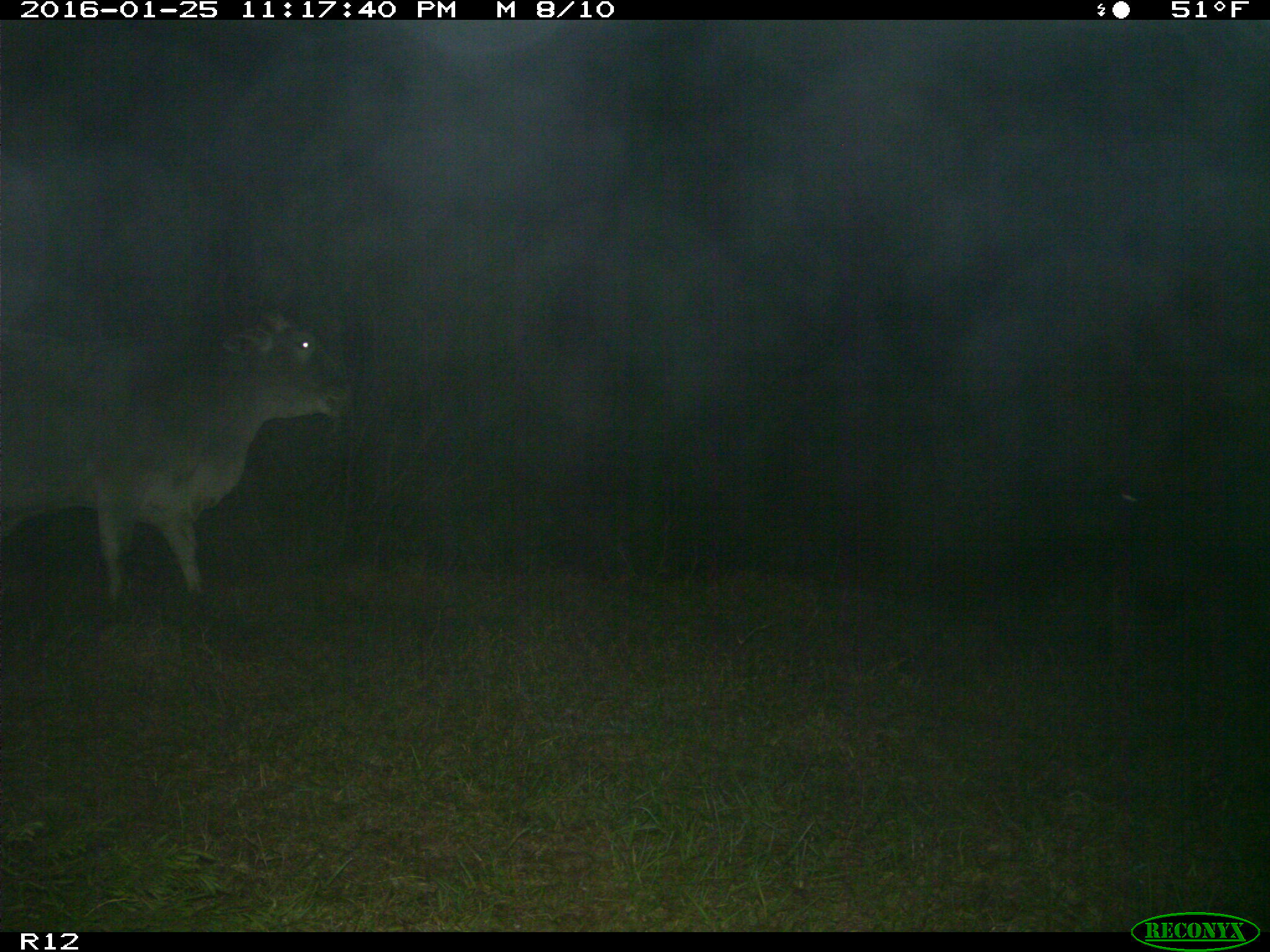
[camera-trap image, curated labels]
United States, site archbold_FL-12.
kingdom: Animalia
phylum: Chordata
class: Mammalia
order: Artiodactyla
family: Bovidae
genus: Bos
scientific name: Bos taurus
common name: domestic cow